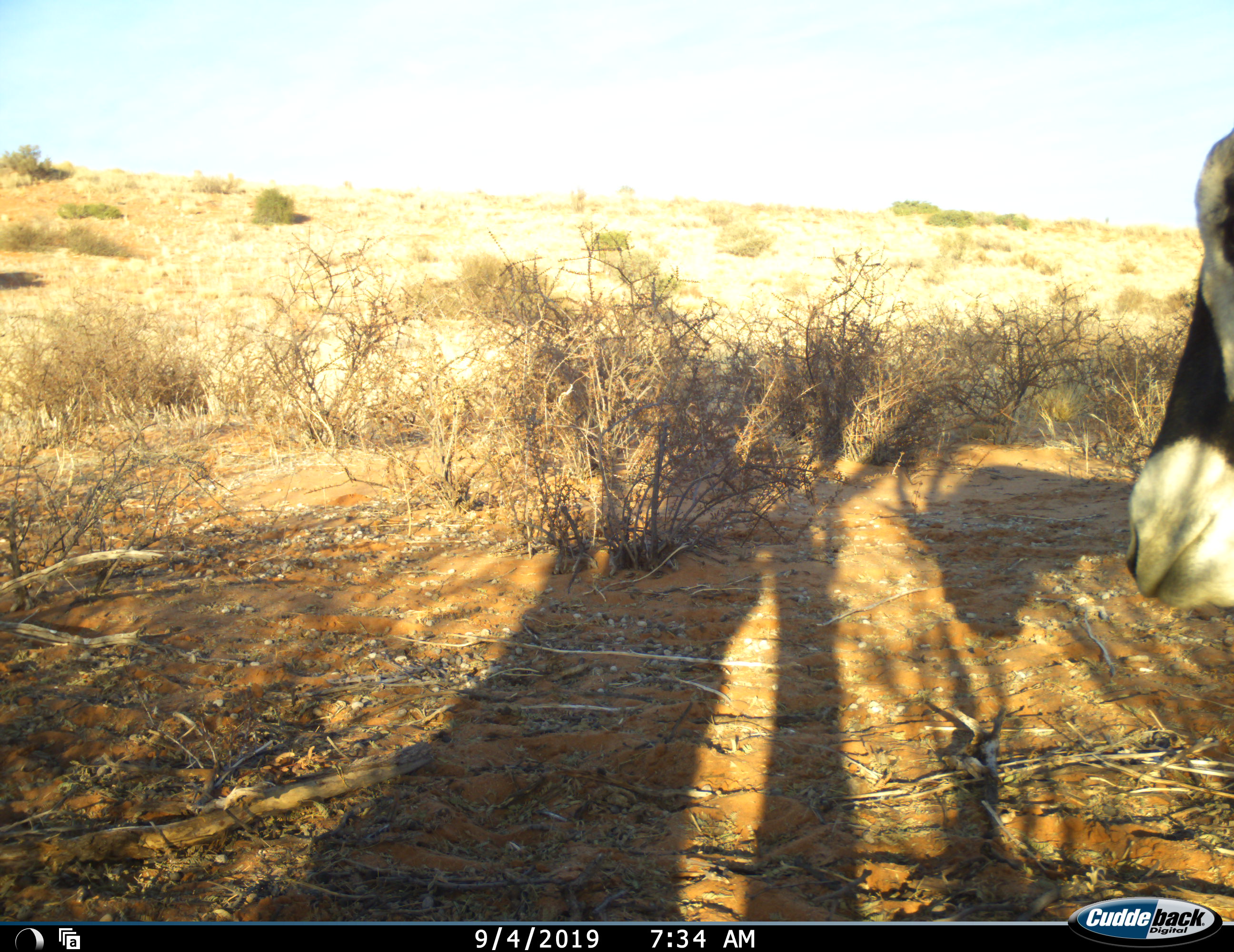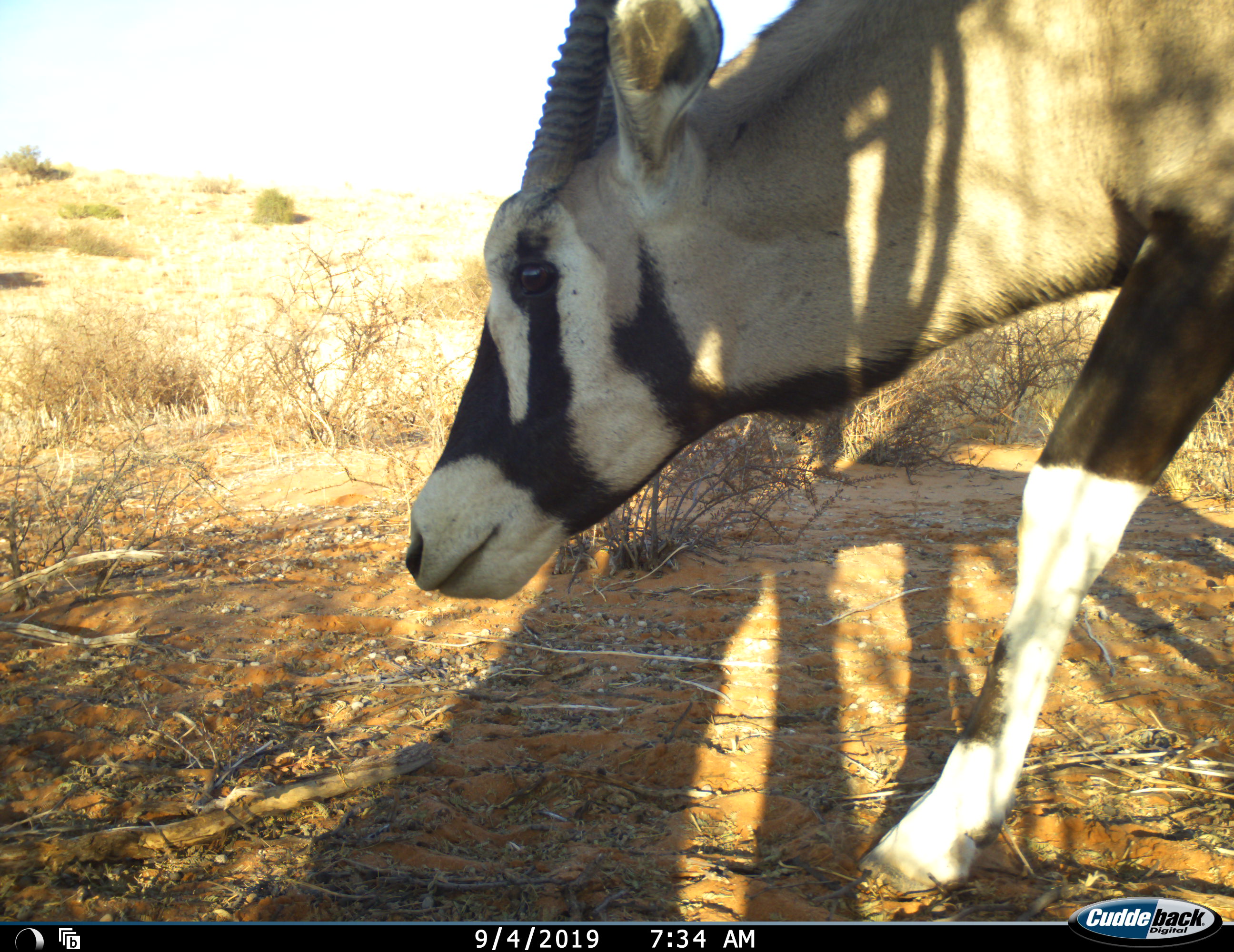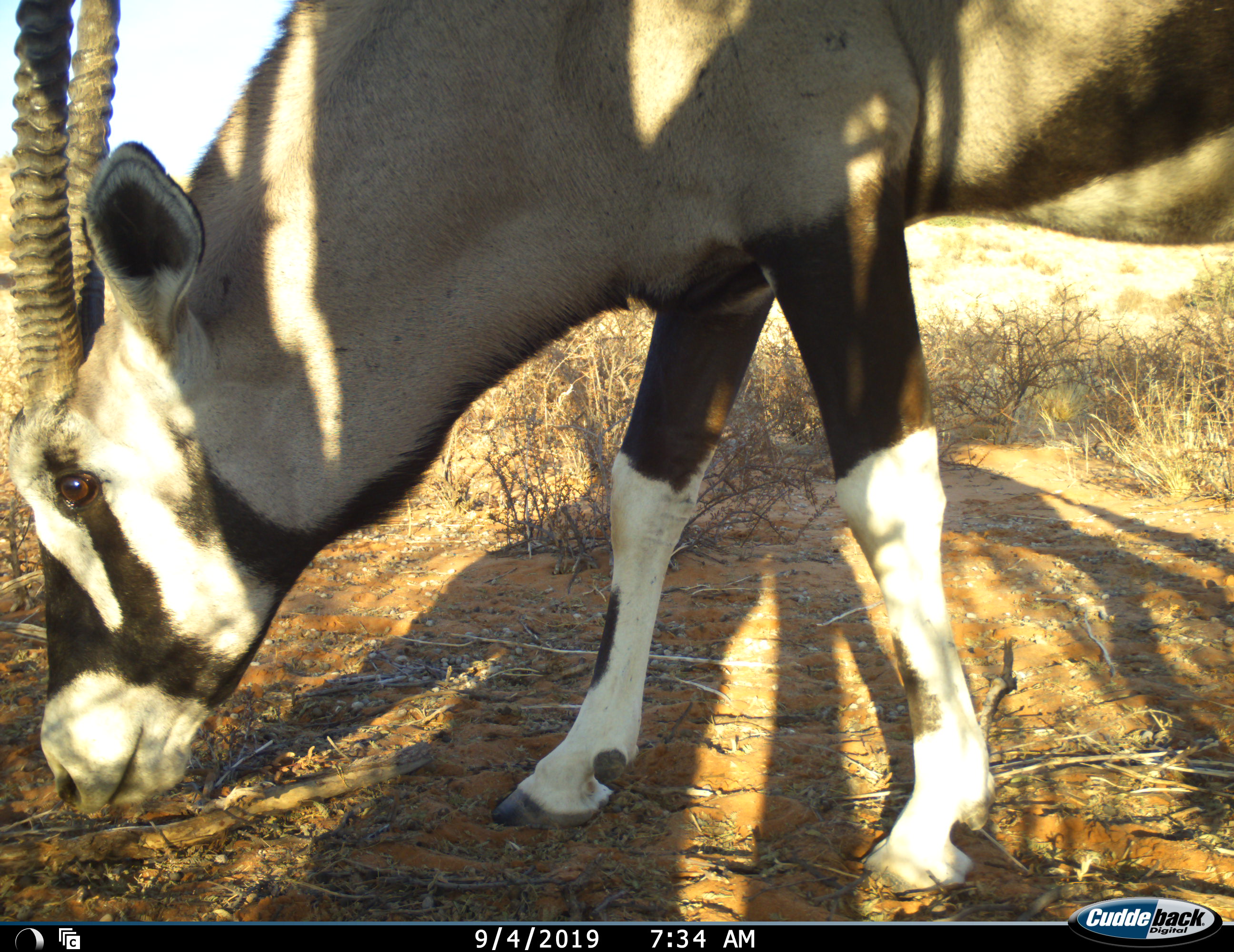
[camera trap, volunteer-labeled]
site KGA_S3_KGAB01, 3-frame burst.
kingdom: Animalia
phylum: Chordata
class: Mammalia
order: Artiodactyla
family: Bovidae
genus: Oryx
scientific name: Oryx gazella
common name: gemsbok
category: oryx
Oryx (gemsbok) (Oryx gazella), count 1. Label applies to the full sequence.